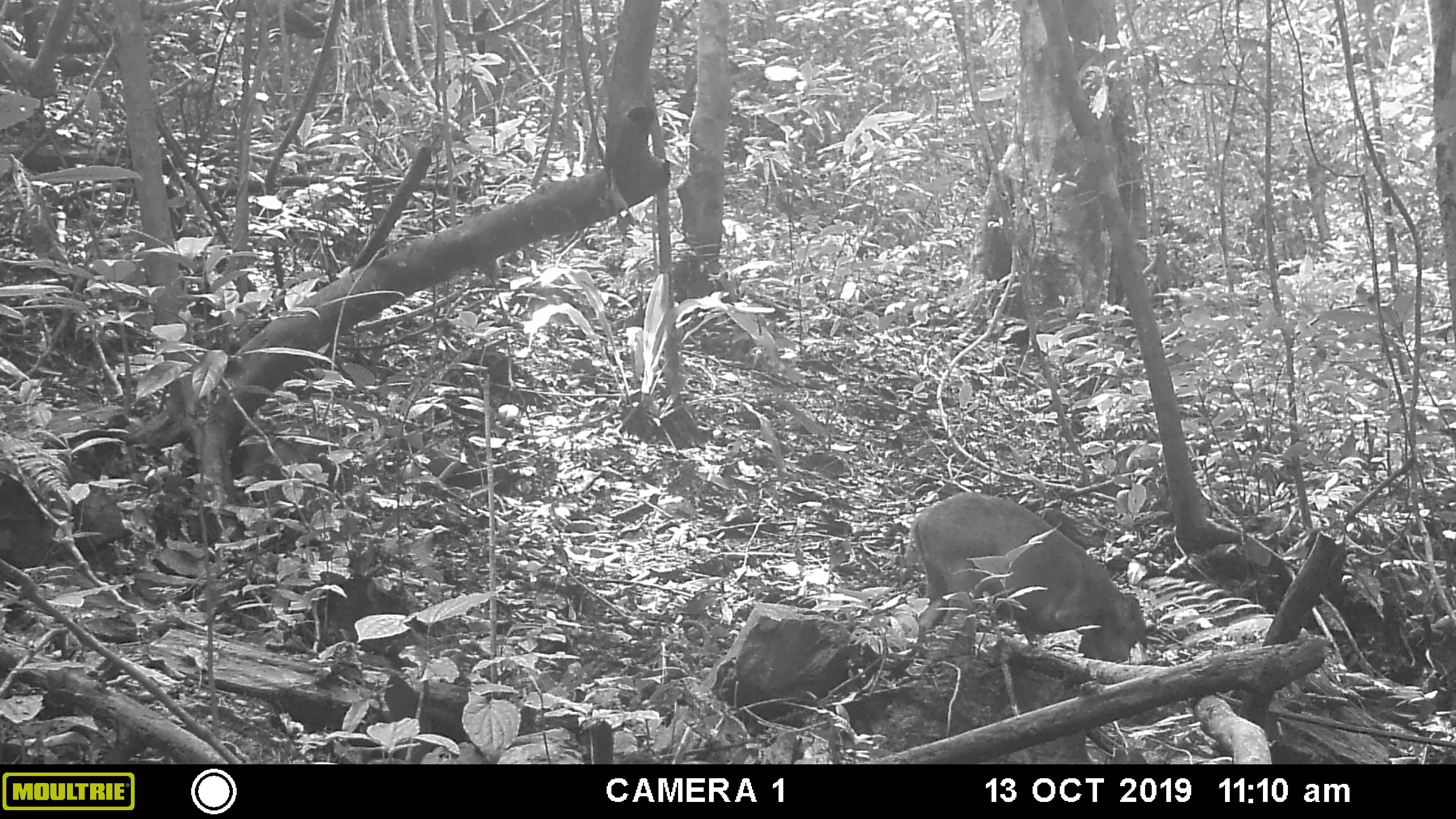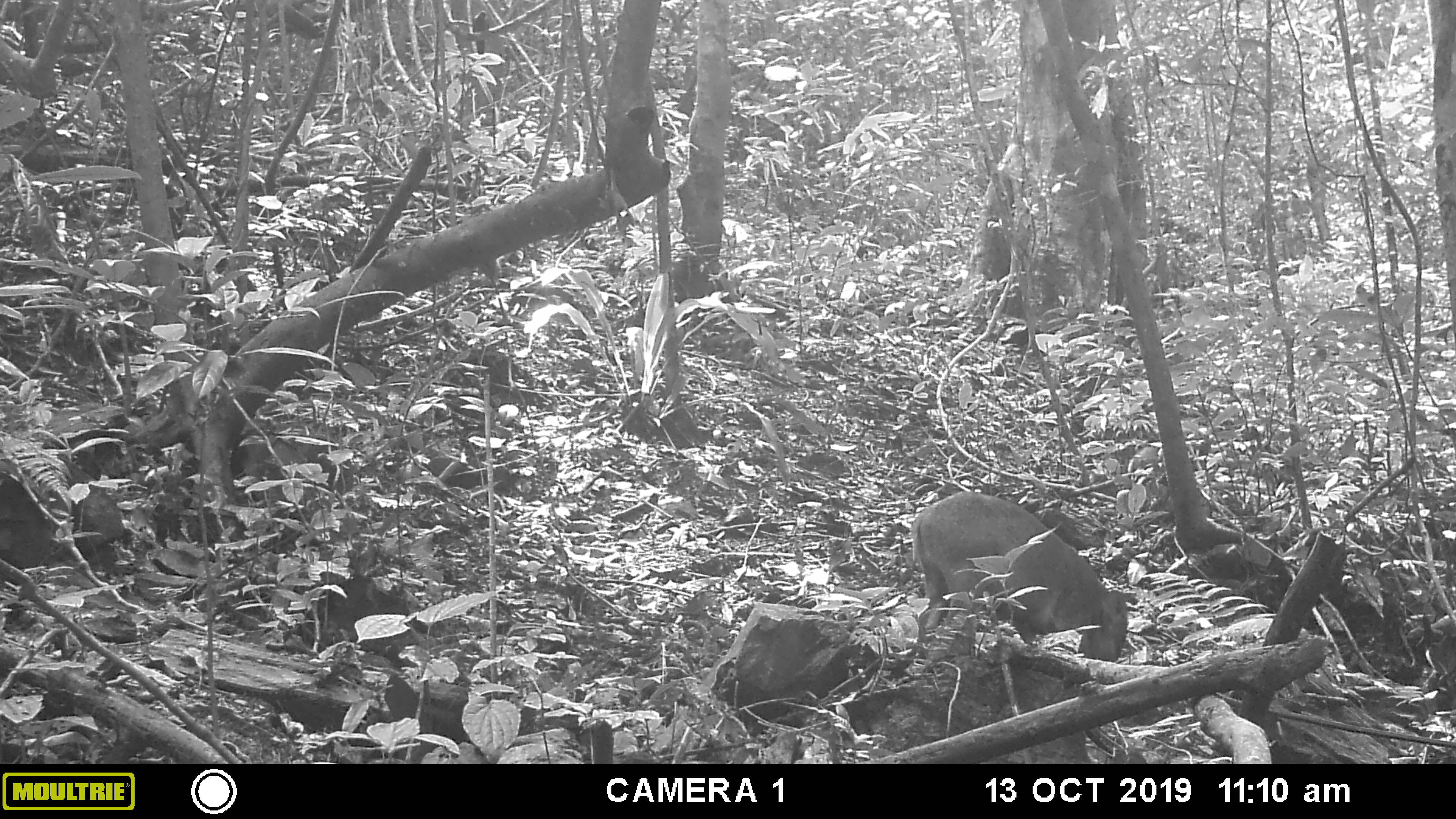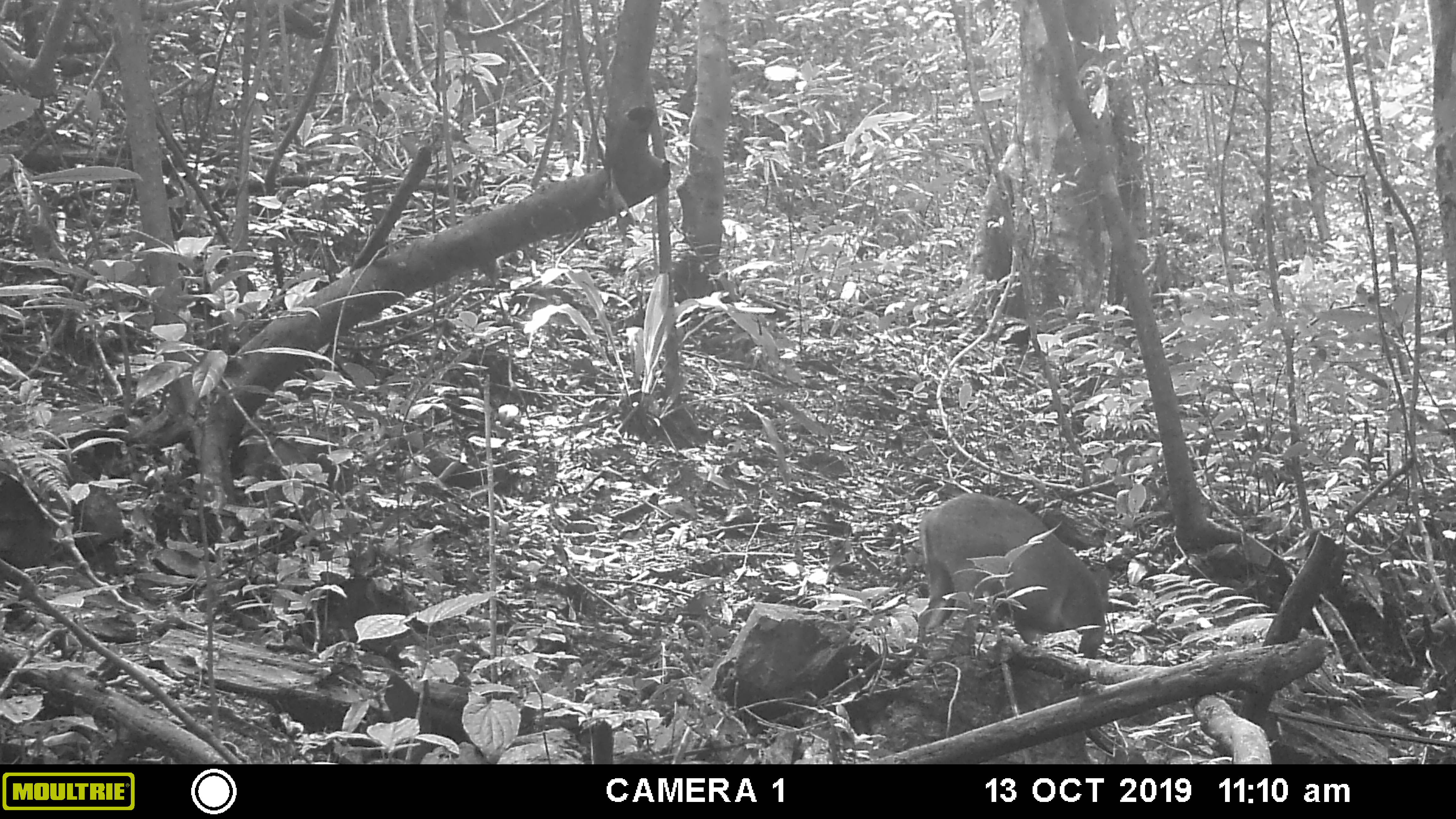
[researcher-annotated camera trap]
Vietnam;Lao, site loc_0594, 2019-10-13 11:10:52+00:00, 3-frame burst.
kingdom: Animalia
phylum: Chordata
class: Mammalia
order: Artiodactyla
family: Suidae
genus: Sus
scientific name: Sus scrofa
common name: eurasian wild pig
Eurasian wild pig (Sus scrofa). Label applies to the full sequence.